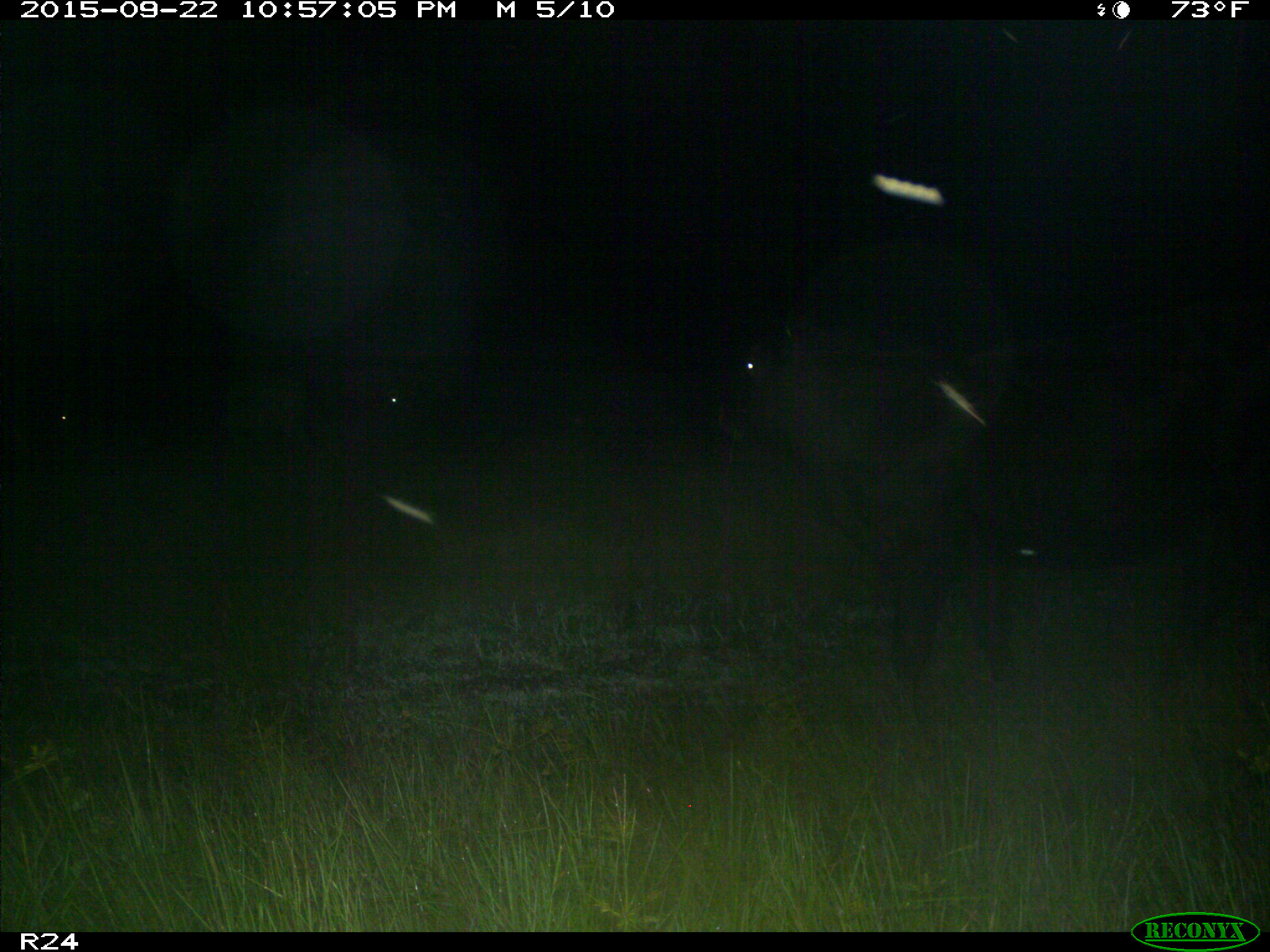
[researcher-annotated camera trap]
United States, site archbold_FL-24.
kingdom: Animalia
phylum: Chordata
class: Mammalia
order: Artiodactyla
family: Bovidae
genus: Bos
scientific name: Bos taurus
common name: domestic cow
Bos taurus (domestic cow).